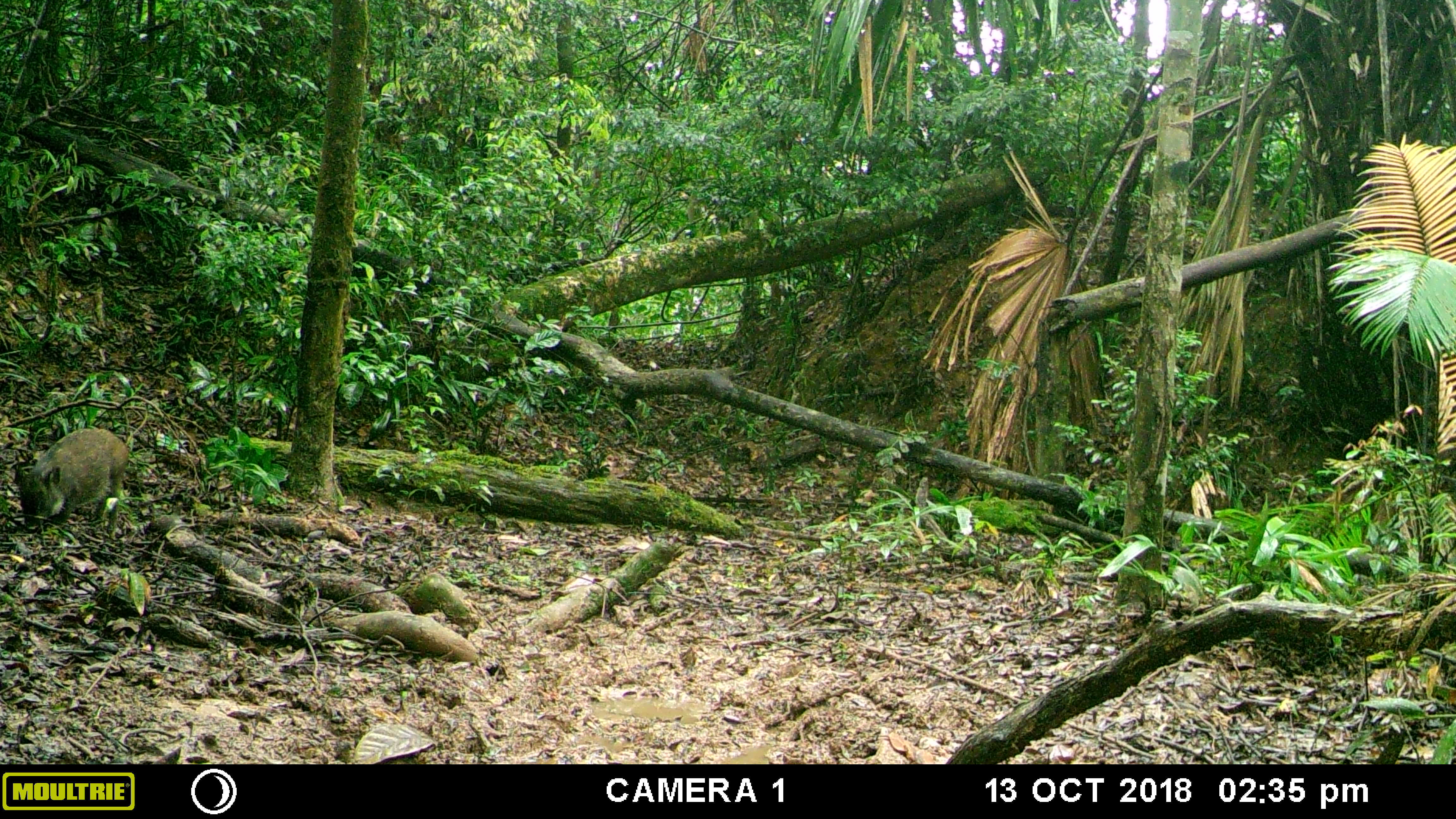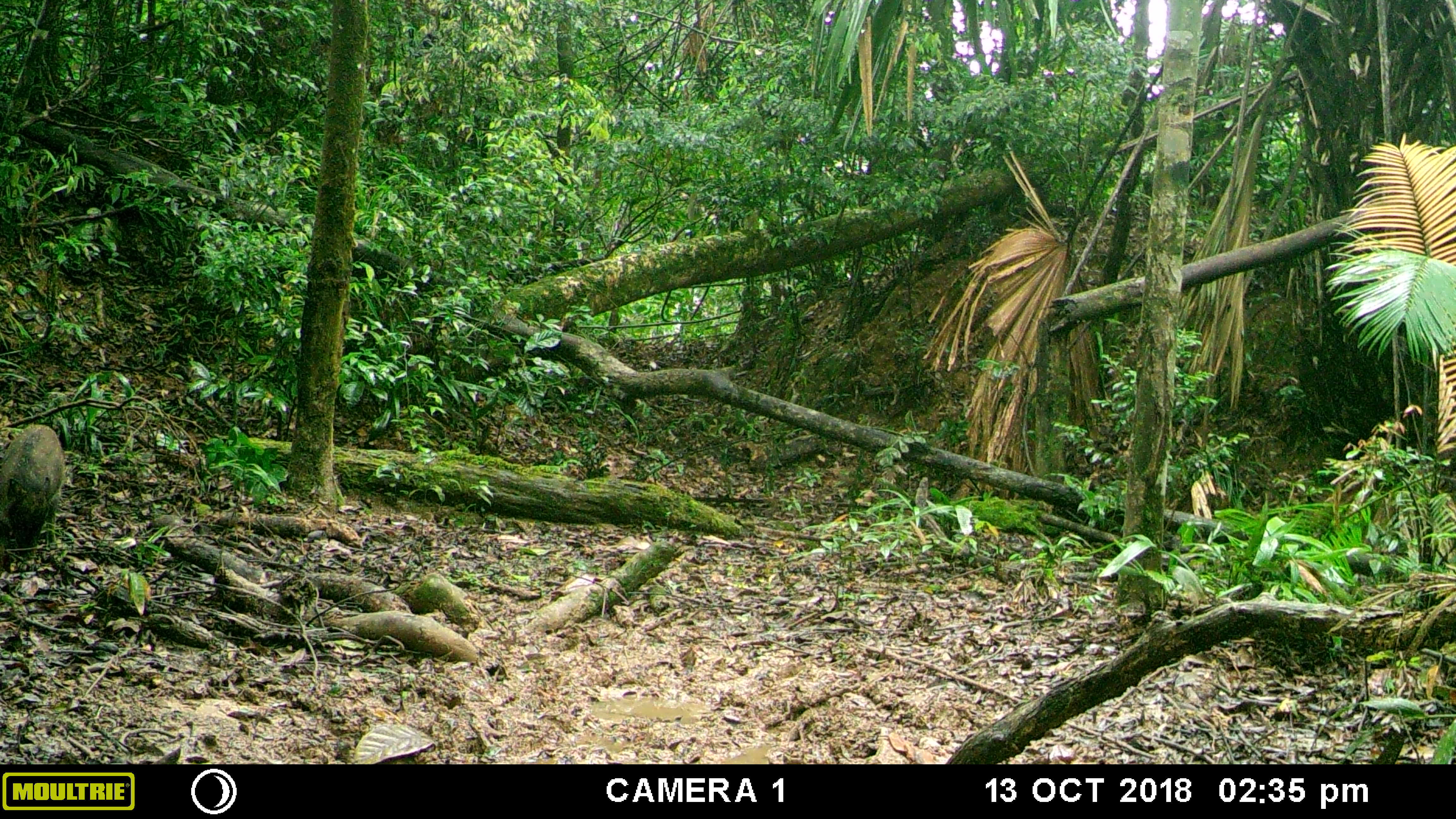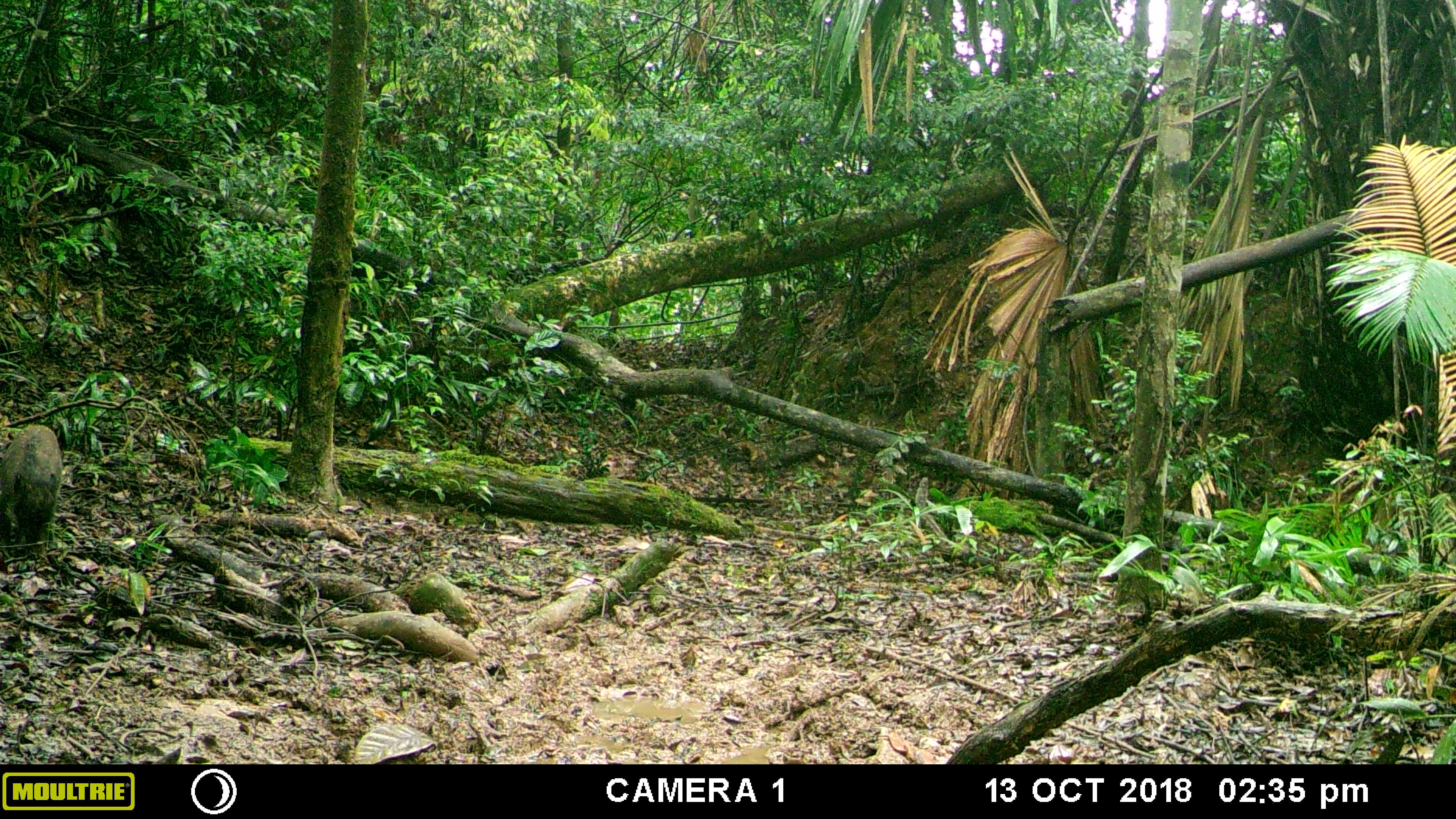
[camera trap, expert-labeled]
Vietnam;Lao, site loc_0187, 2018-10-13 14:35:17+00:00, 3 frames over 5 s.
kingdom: Animalia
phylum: Chordata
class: Mammalia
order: Artiodactyla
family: Suidae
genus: Sus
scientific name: Sus scrofa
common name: eurasian wild pig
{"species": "eurasian wild pig (Sus scrofa)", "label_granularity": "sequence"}